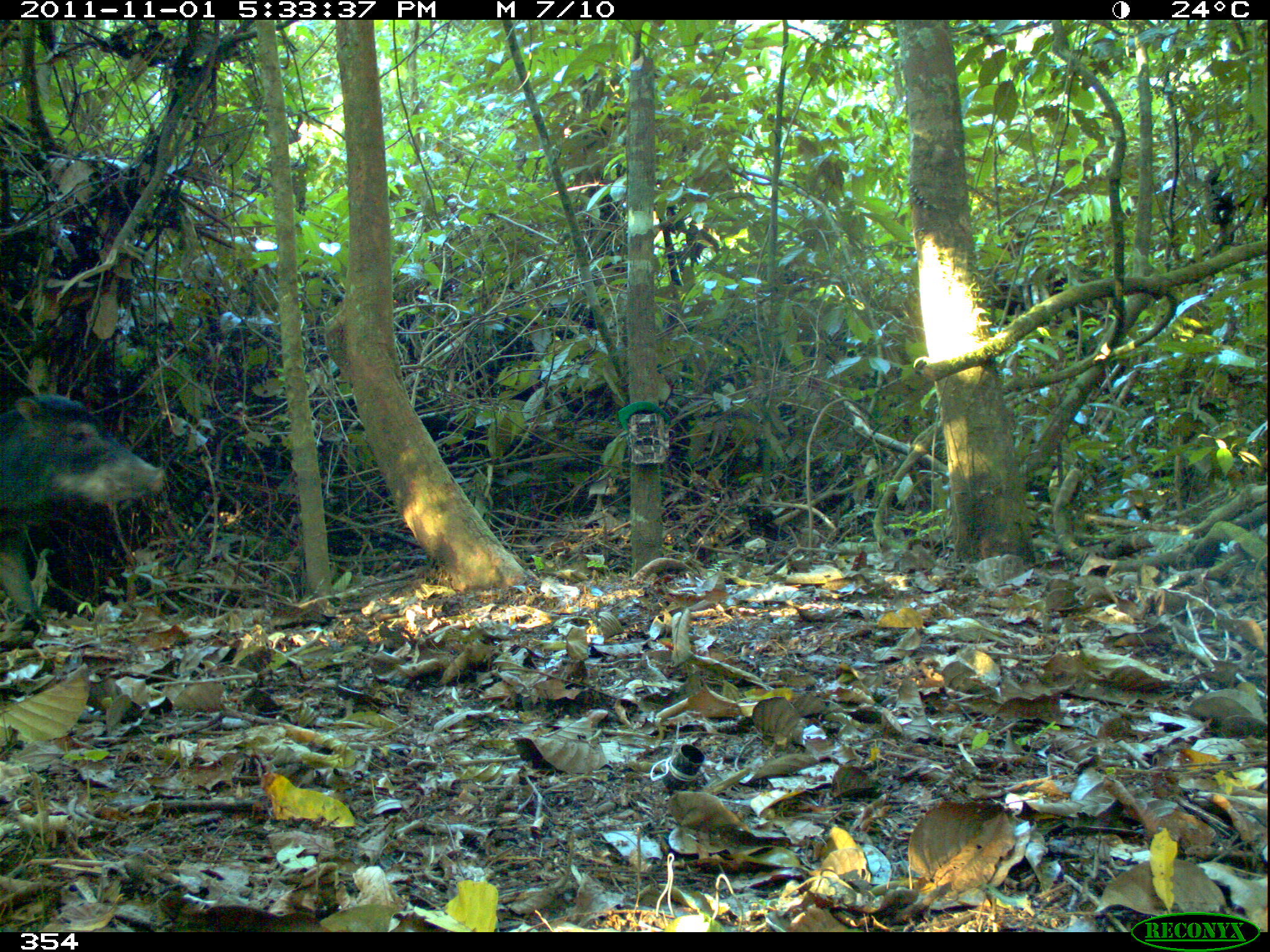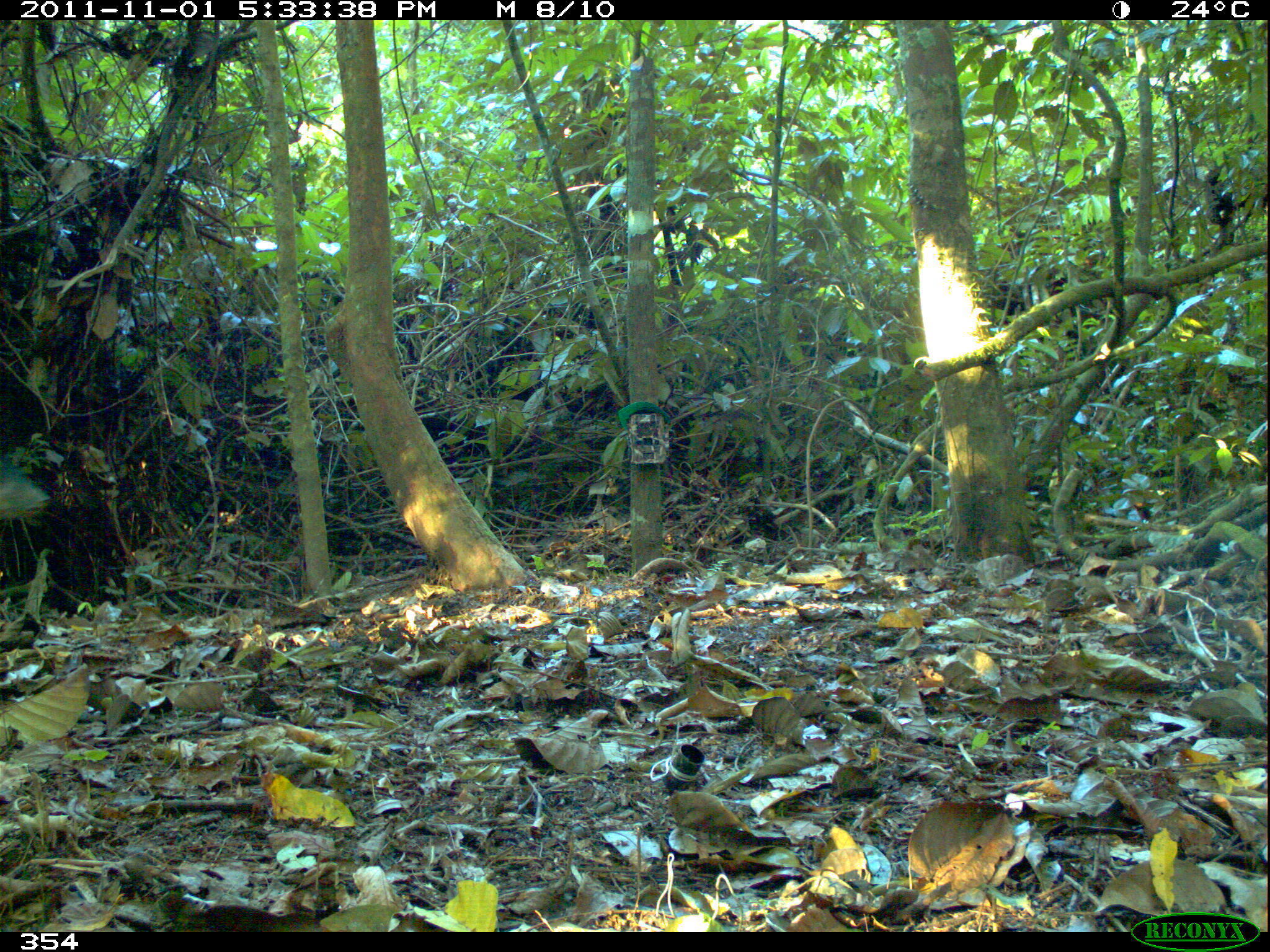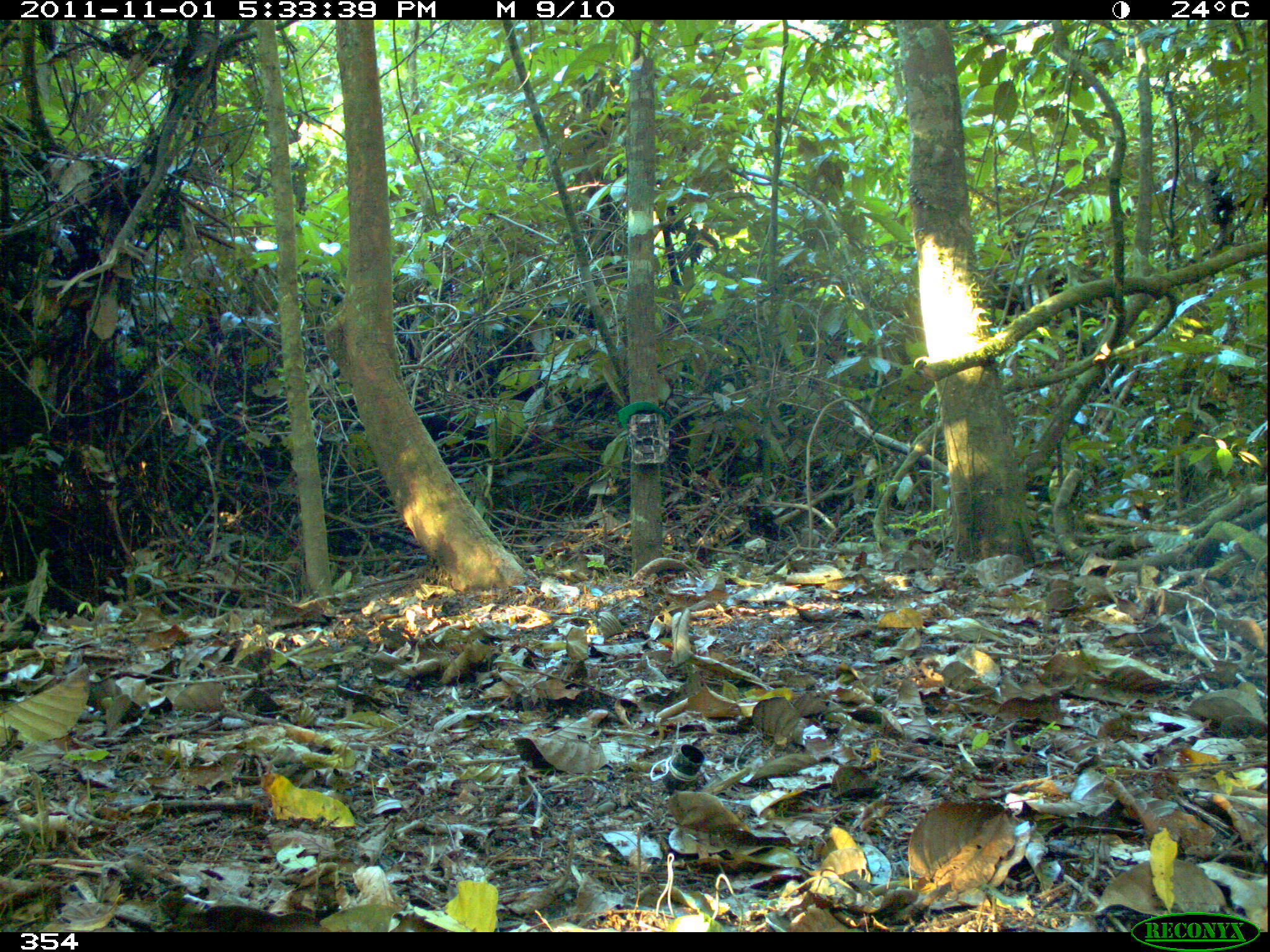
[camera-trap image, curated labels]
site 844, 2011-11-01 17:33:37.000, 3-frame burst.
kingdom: Animalia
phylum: Chordata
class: Mammalia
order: Artiodactyla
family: Tayassuidae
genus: Tayassu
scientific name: Tayassu pecari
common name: white-lipped peccary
Tayassu pecari (white-lipped peccary).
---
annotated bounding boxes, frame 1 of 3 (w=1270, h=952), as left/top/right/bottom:
tayassu pecari: 0/389/170/629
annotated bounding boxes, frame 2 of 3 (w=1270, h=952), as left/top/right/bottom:
tayassu pecari: 0/460/51/577